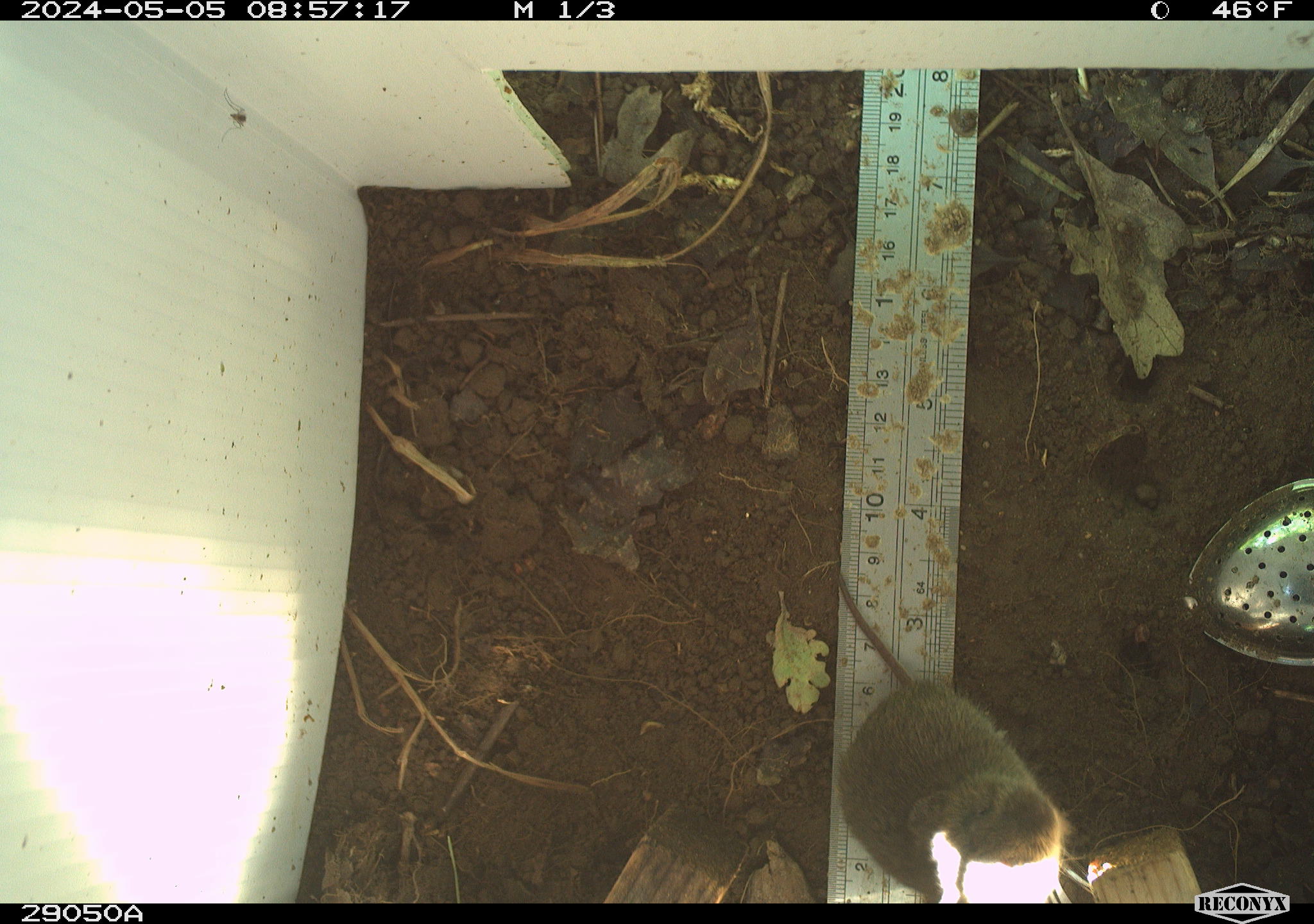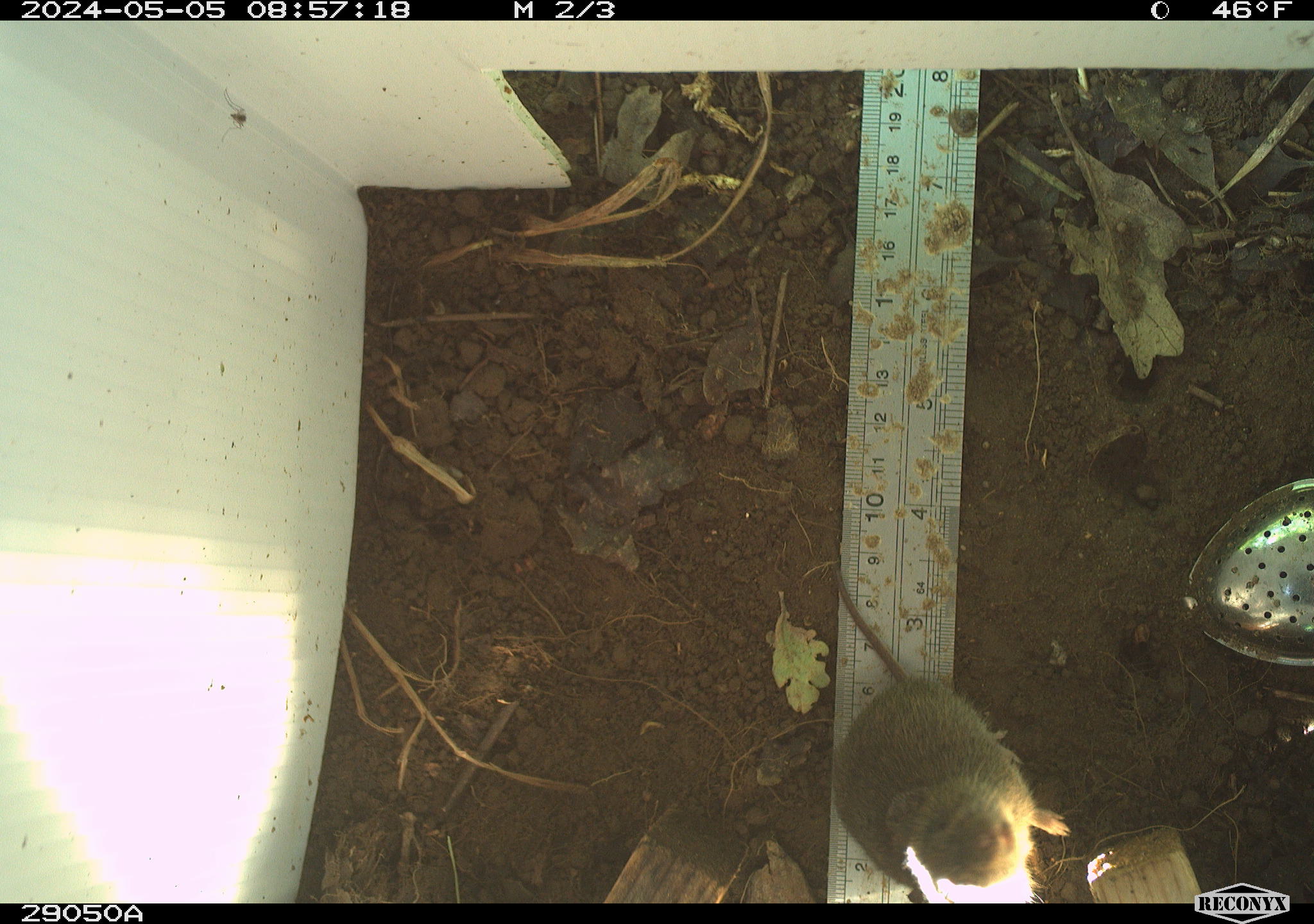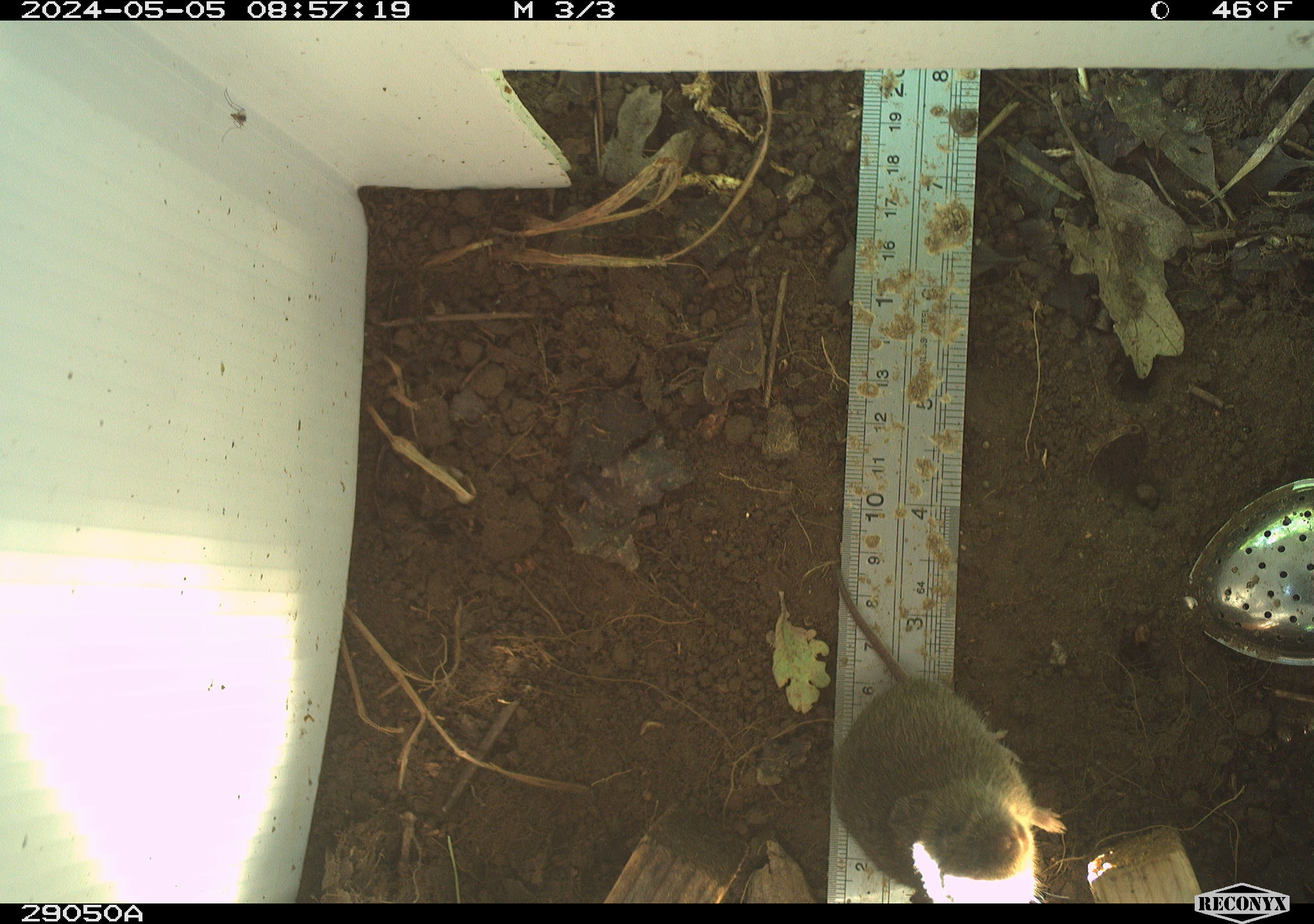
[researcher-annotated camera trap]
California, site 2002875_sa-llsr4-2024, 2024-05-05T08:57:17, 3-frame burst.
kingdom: Animalia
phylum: Chordata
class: Mammalia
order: Rodentia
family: Cricetidae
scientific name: Arvicolinae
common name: voles, lemmings, and muskrats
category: arvicolinae subfamily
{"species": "arvicolinae subfamily (voles, lemmings, and muskrats) (Arvicolinae)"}